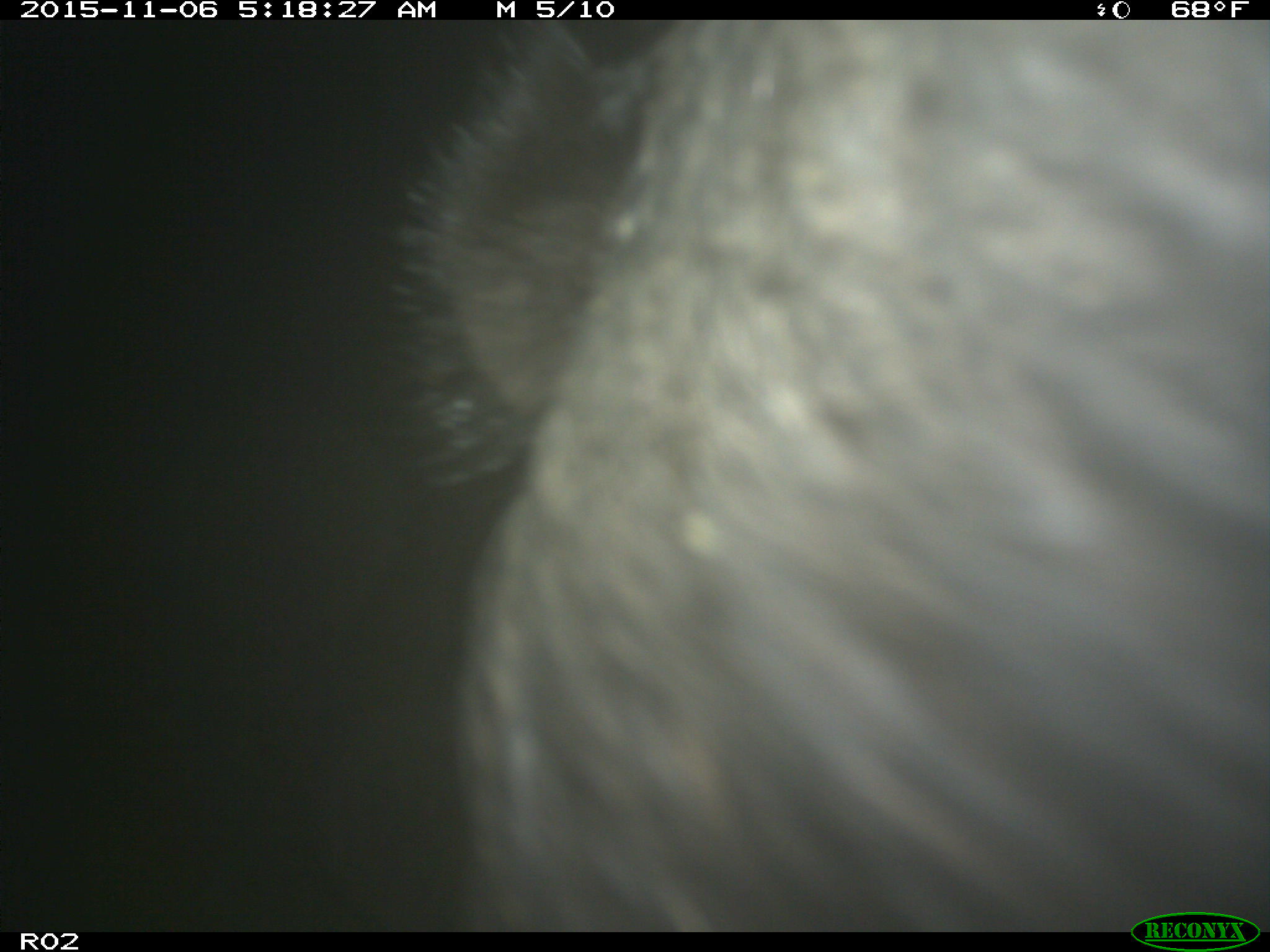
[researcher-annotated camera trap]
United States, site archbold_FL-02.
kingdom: Animalia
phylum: Chordata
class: Mammalia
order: Artiodactyla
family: Bovidae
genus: Bos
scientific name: Bos taurus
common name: domestic cow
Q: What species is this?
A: Bos taurus (domestic cow).